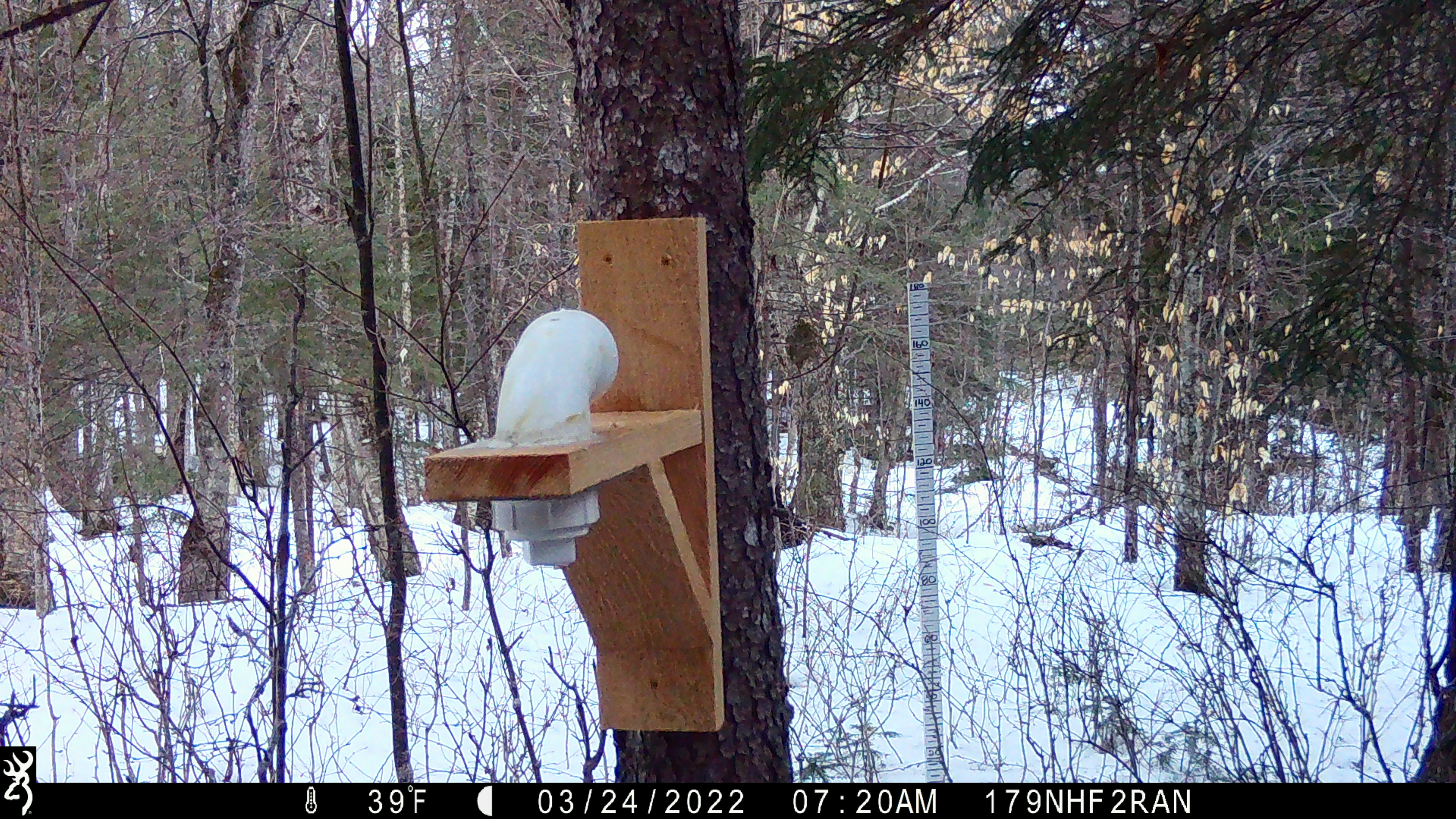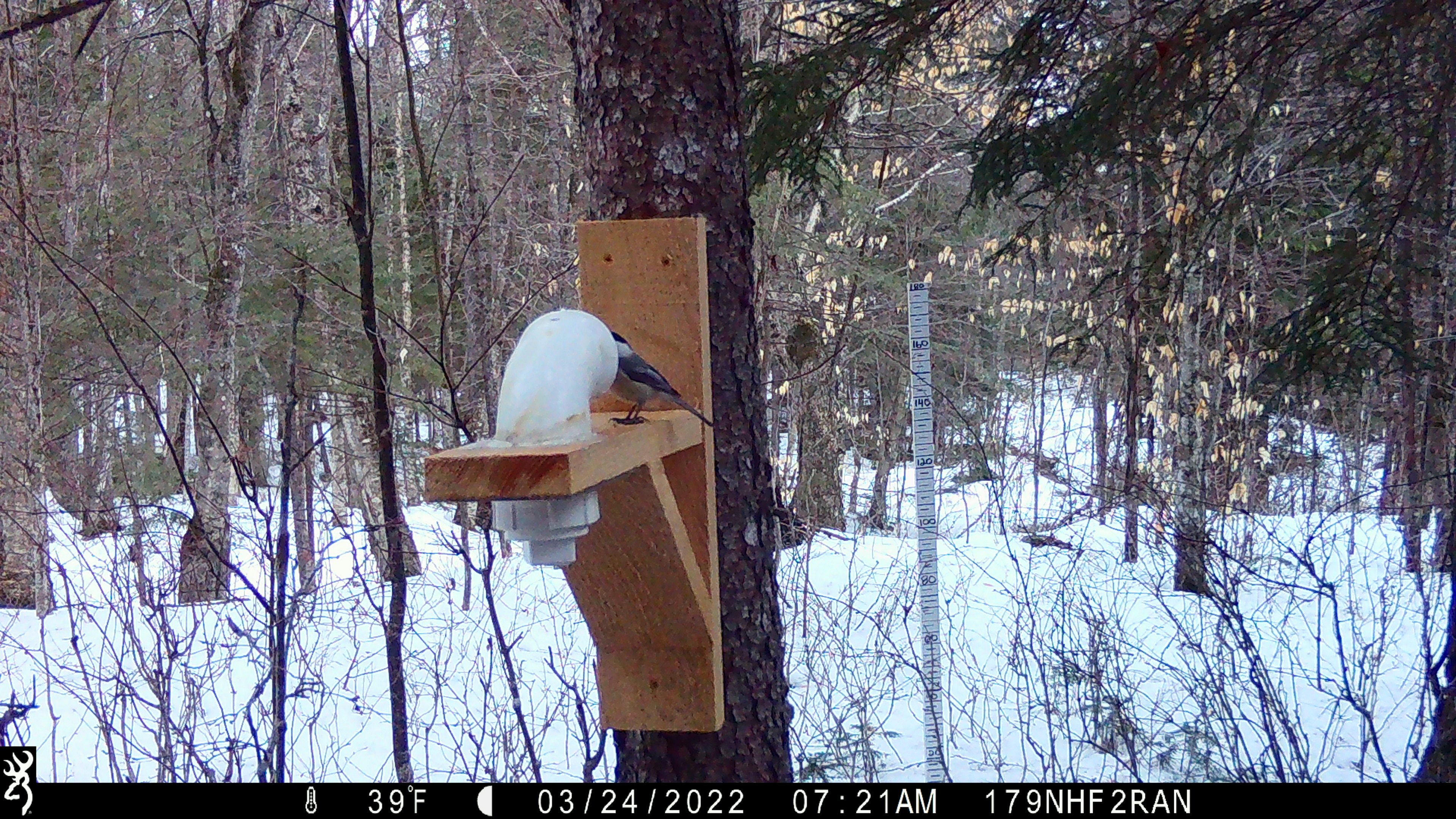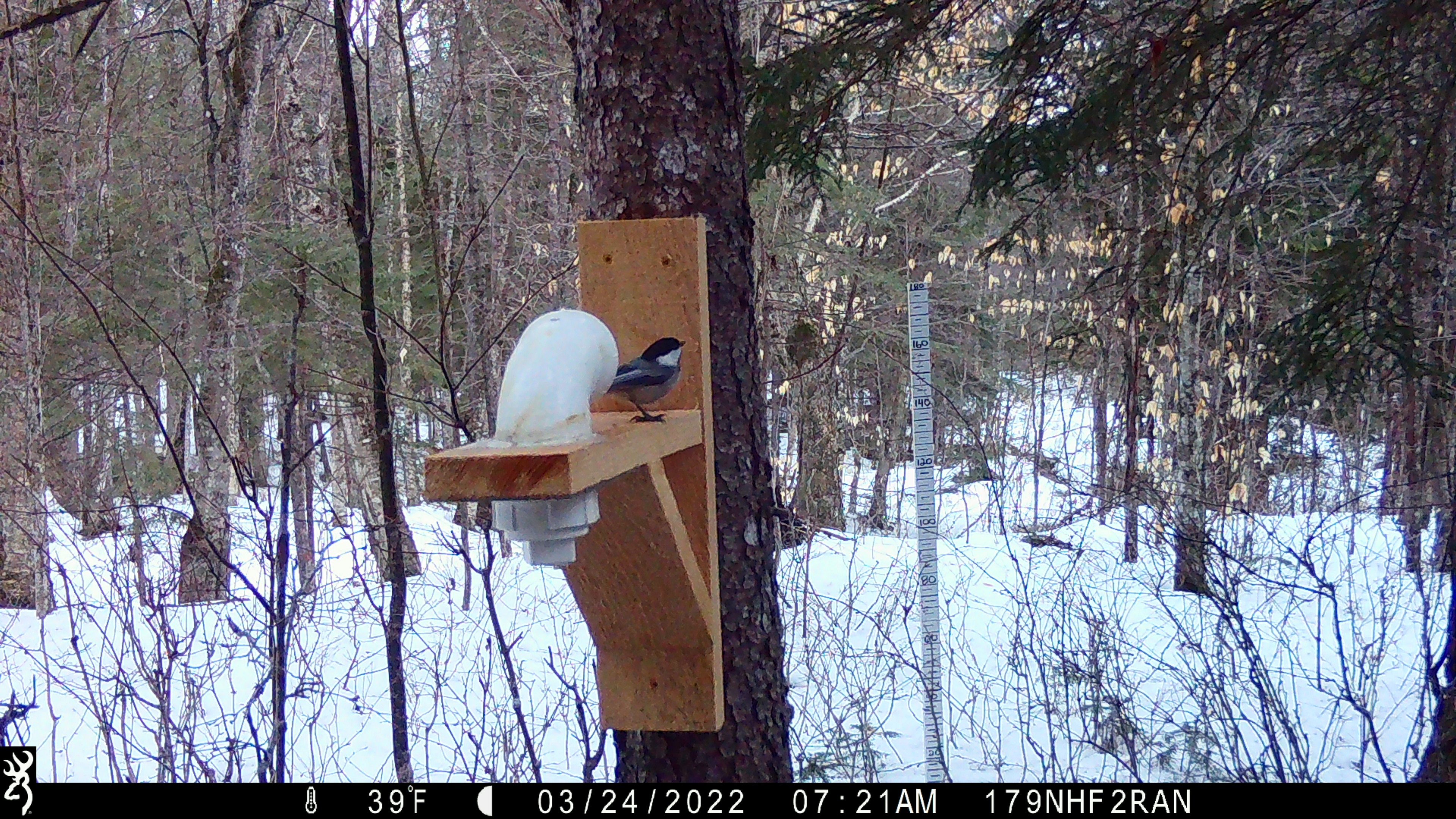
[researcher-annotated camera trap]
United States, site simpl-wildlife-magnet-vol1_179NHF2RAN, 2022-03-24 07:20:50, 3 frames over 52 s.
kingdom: Animalia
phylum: Chordata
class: Aves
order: Passeriformes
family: Paridae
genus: Poecile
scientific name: Poecile atricapillus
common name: black-capped chickadee